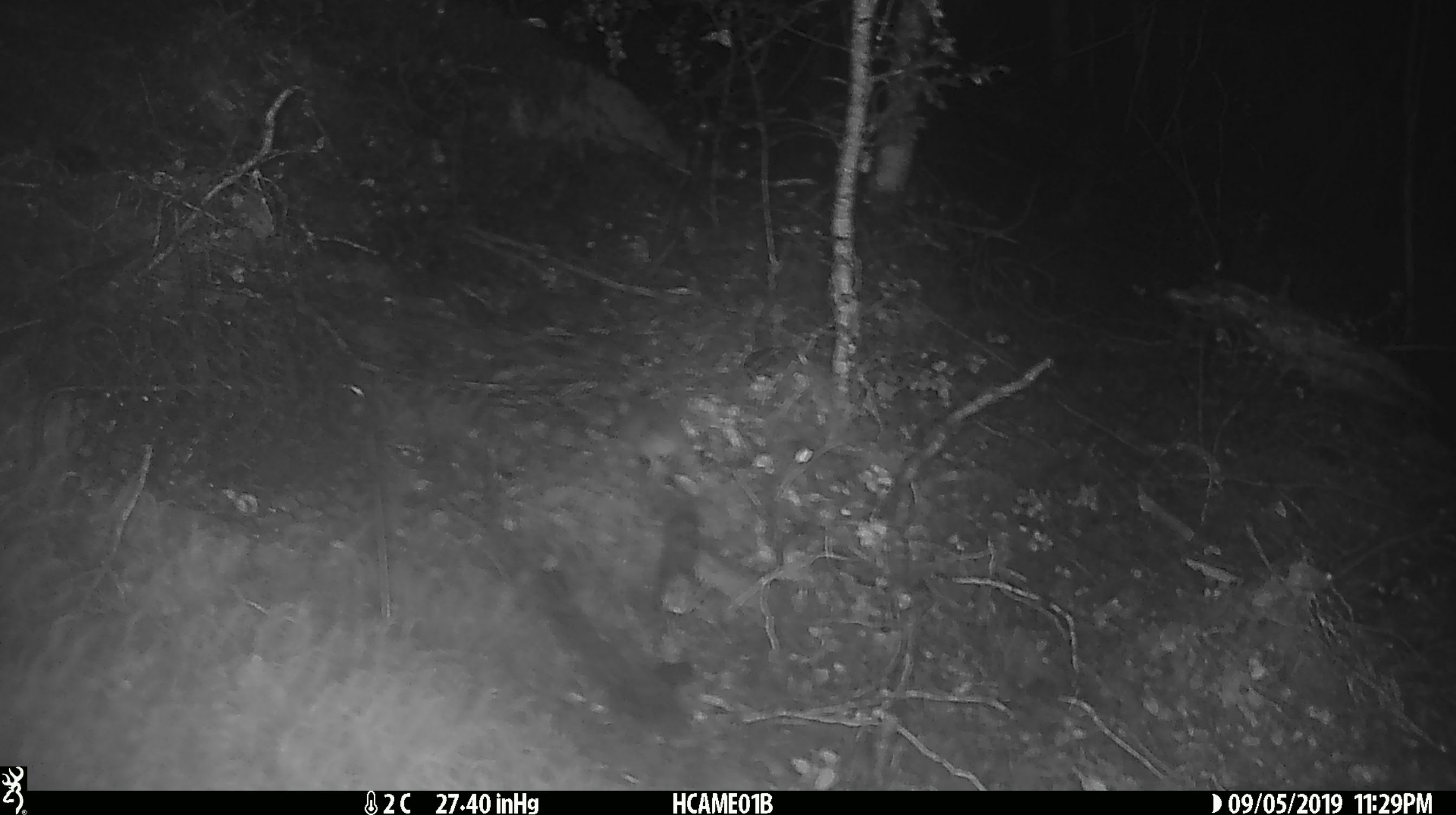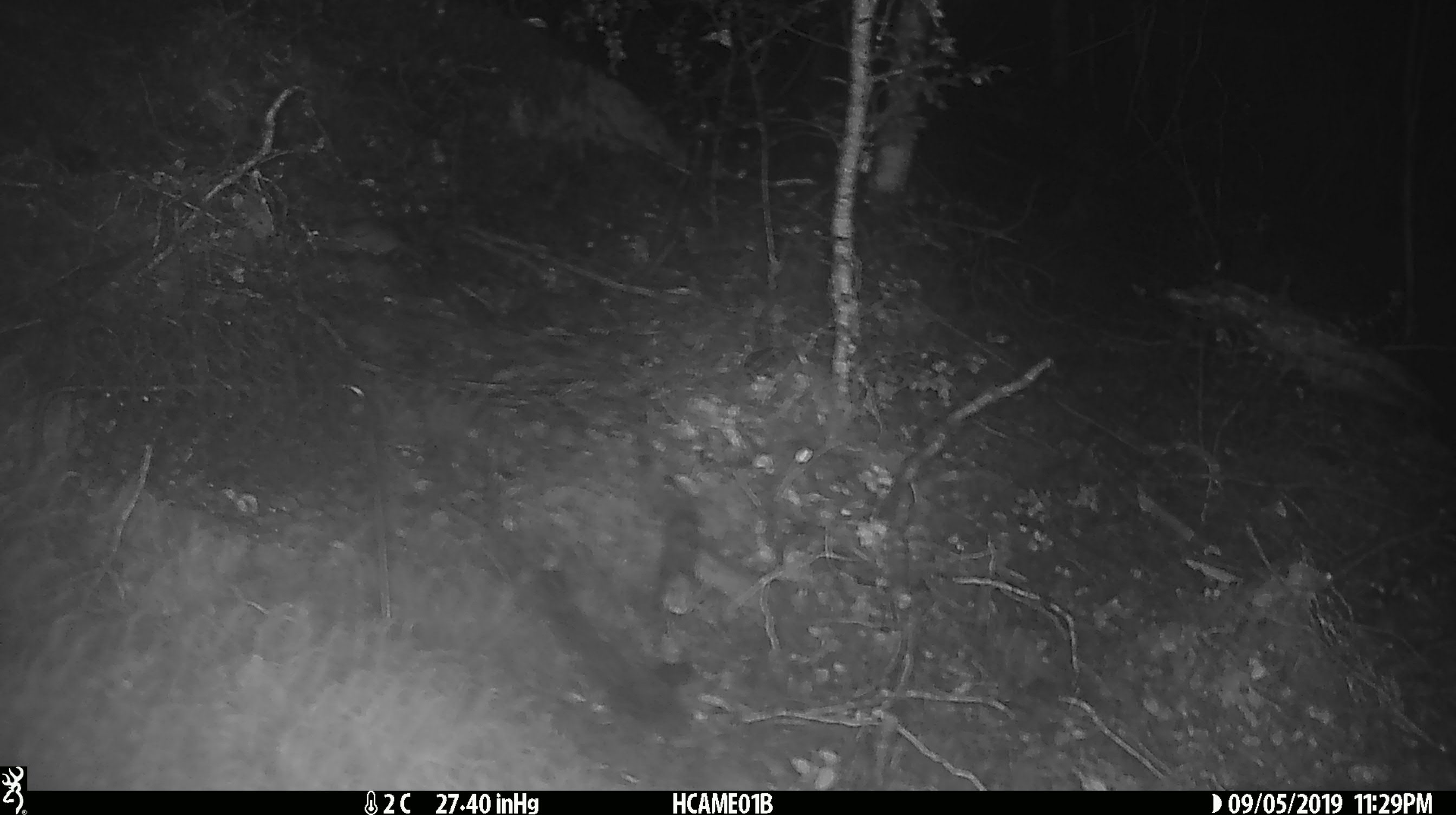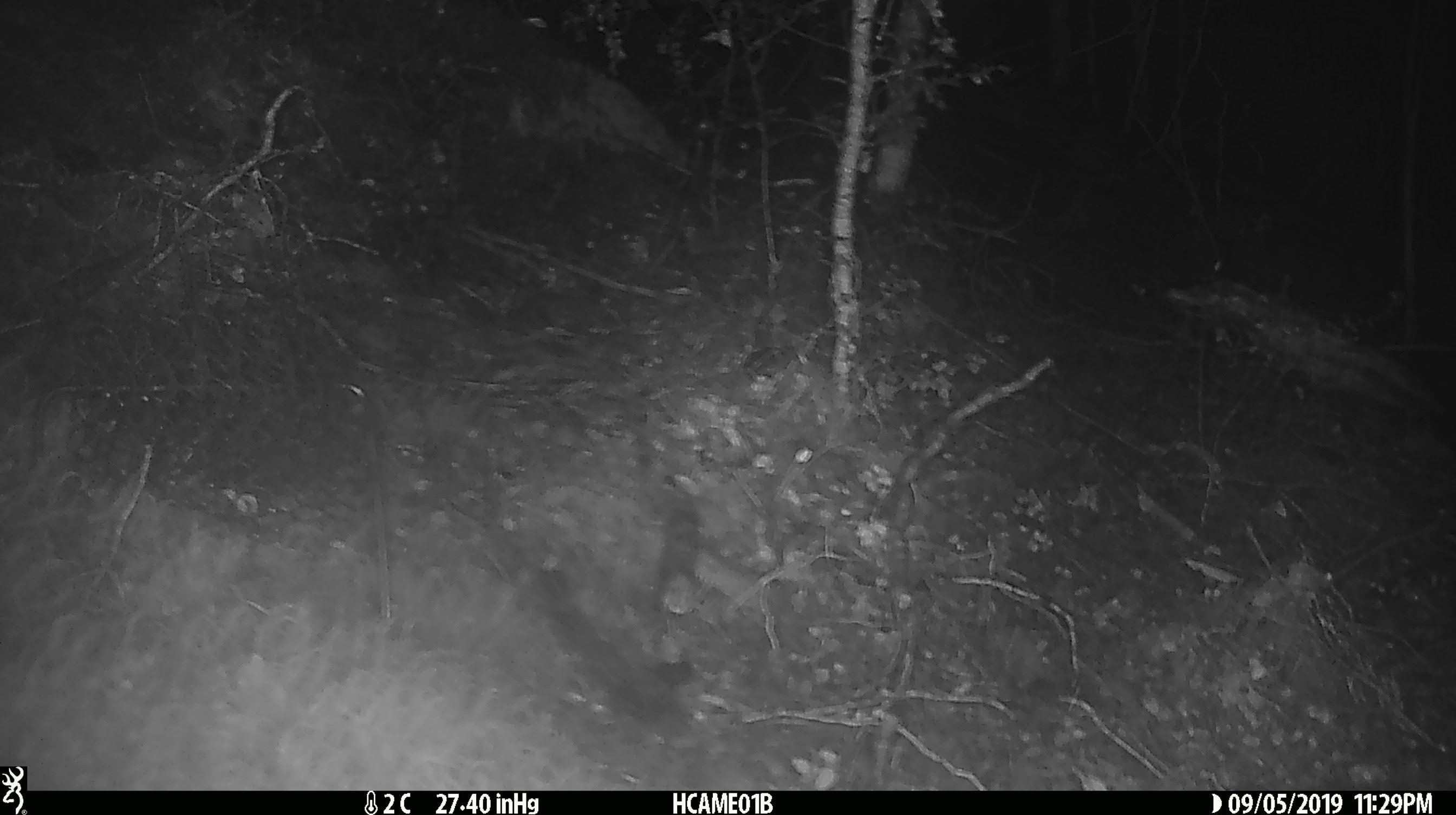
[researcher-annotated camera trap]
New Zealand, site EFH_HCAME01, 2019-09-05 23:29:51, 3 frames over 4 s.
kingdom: Animalia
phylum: Chordata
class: Mammalia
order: Rodentia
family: Muridae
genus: Mus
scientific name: Mus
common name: mouse